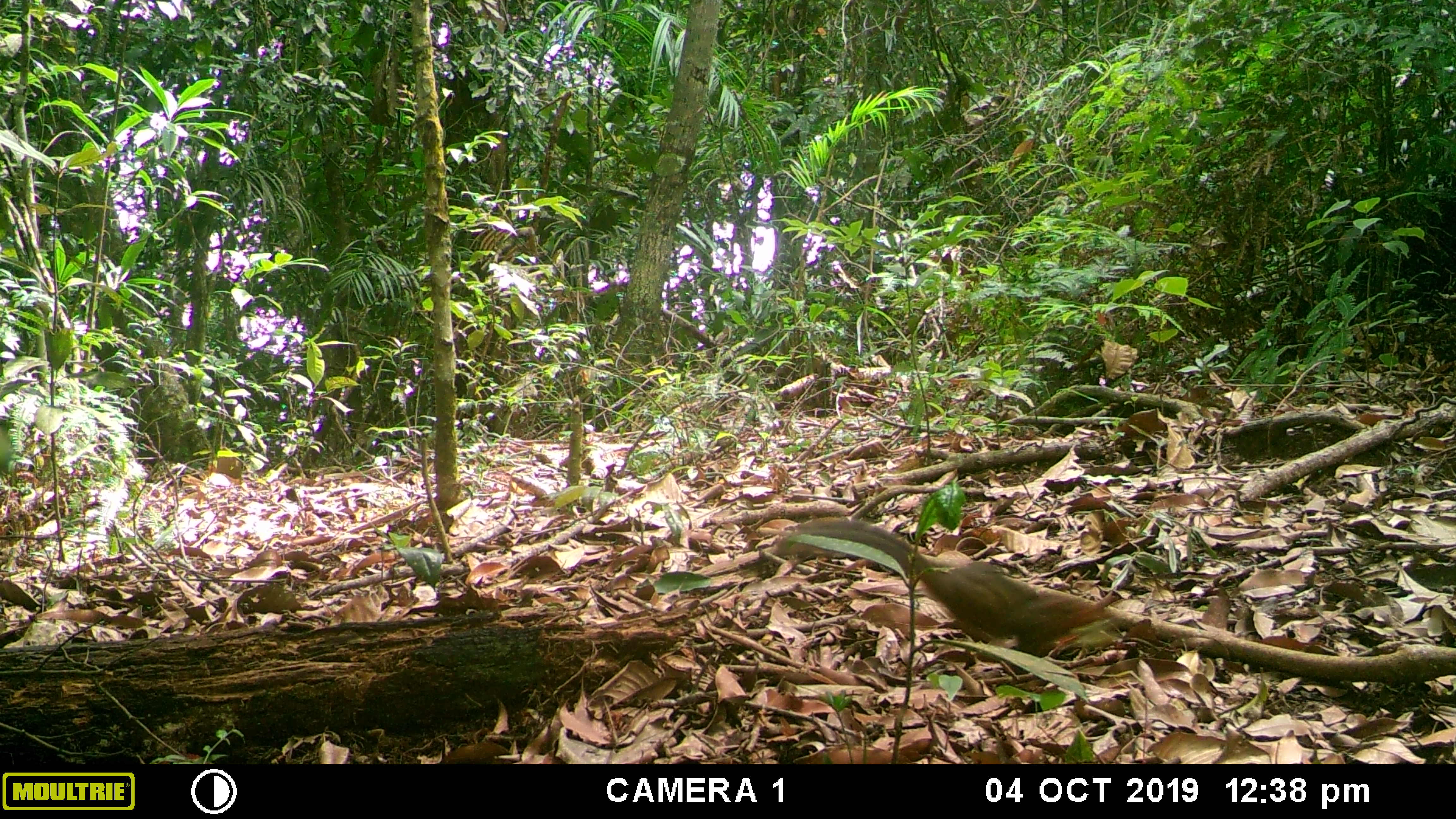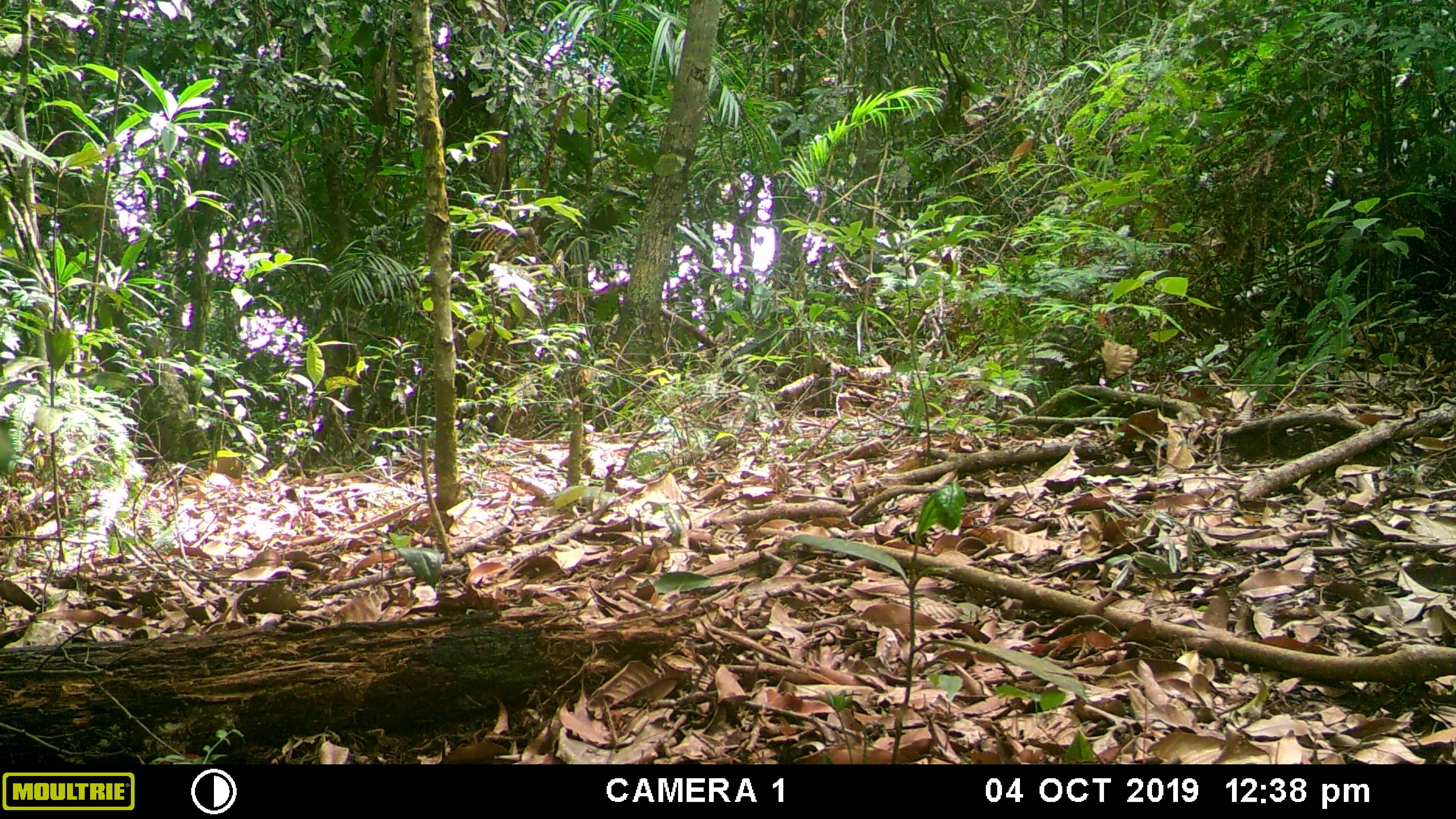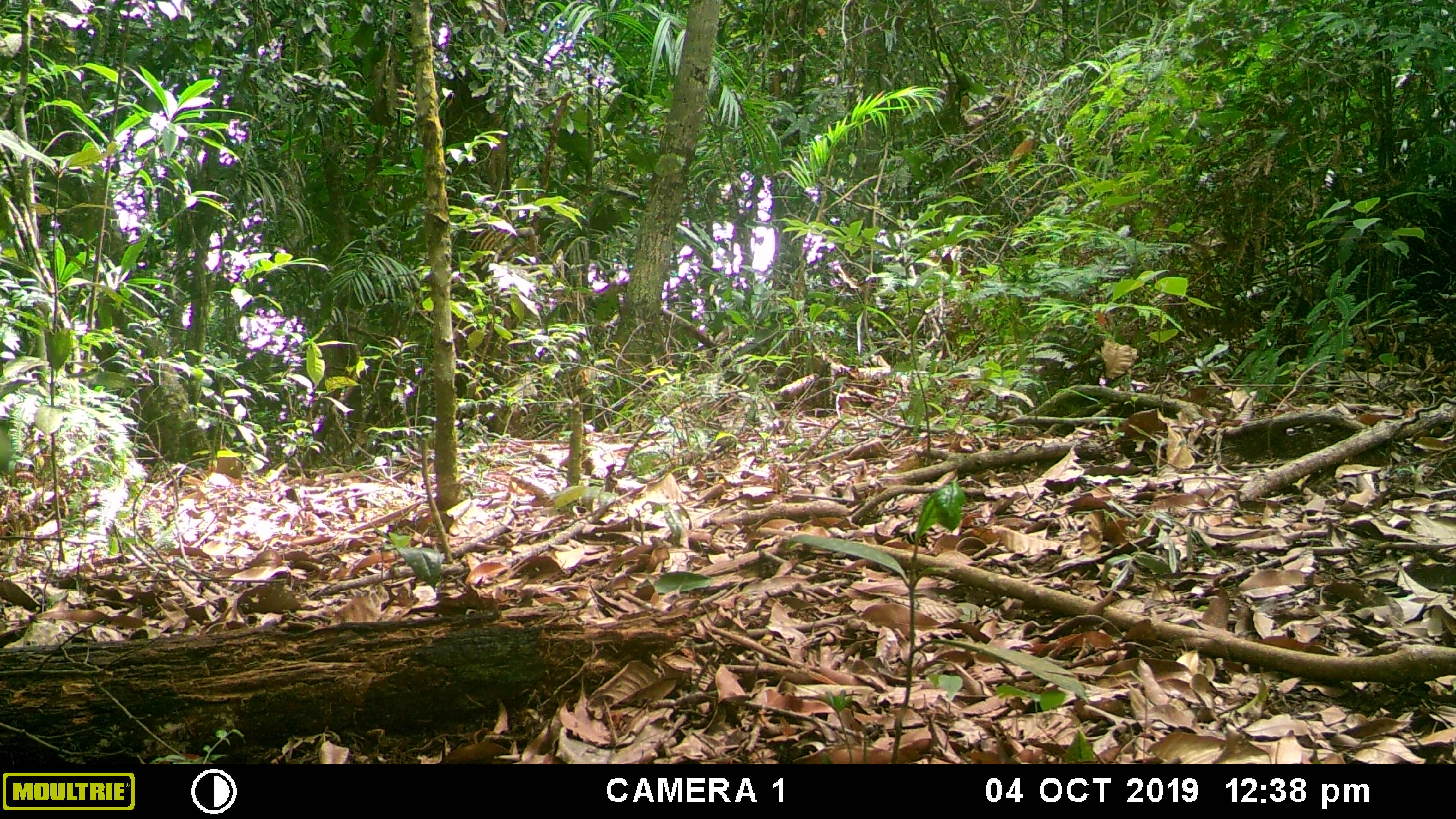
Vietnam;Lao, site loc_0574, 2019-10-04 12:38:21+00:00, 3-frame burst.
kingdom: Animalia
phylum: Chordata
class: Mammalia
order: Rodentia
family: Sciuridae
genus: Dremomys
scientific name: Dremomys rufigenis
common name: red-cheeked squirrel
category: red cheeked squirrel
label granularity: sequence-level